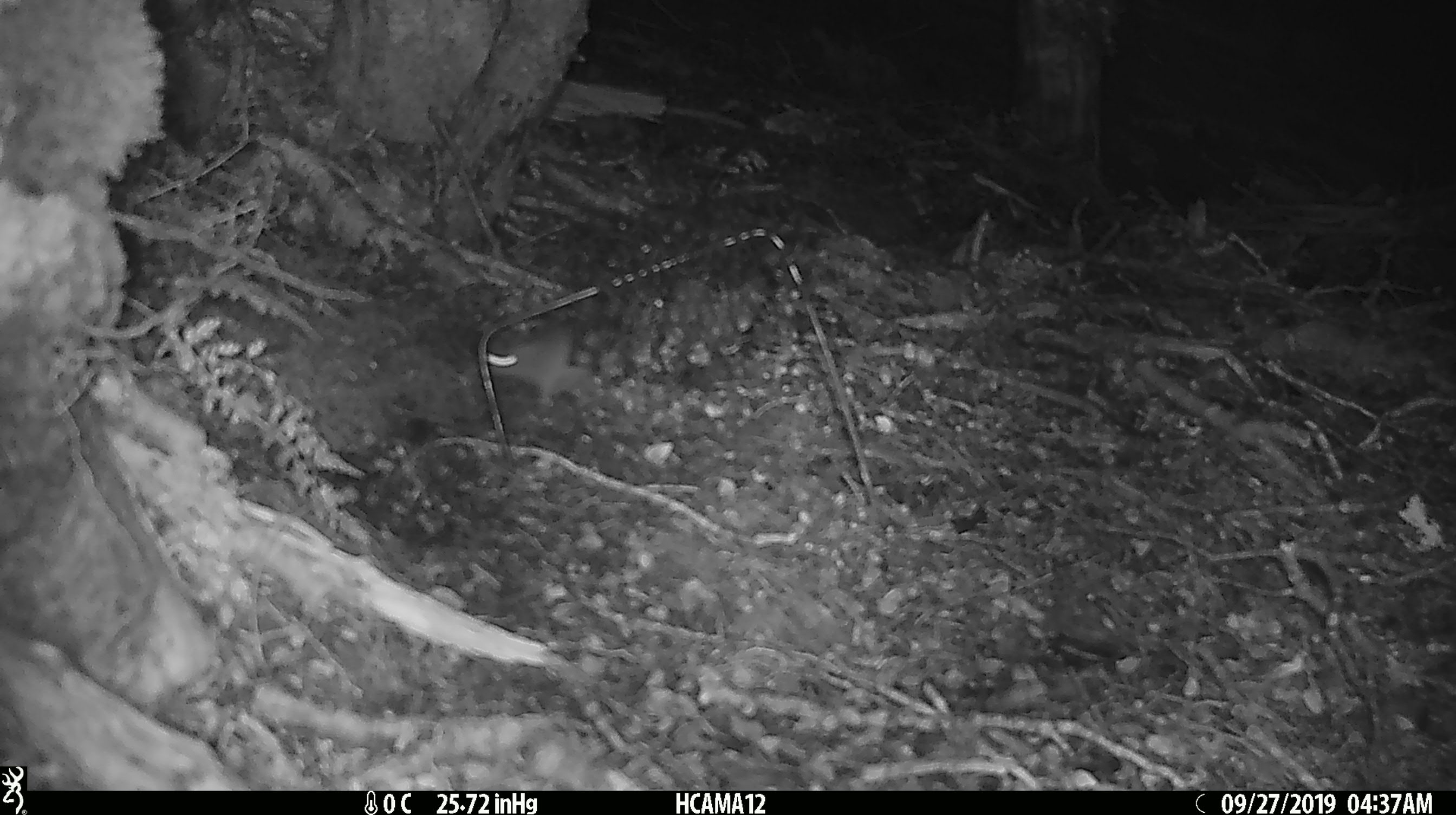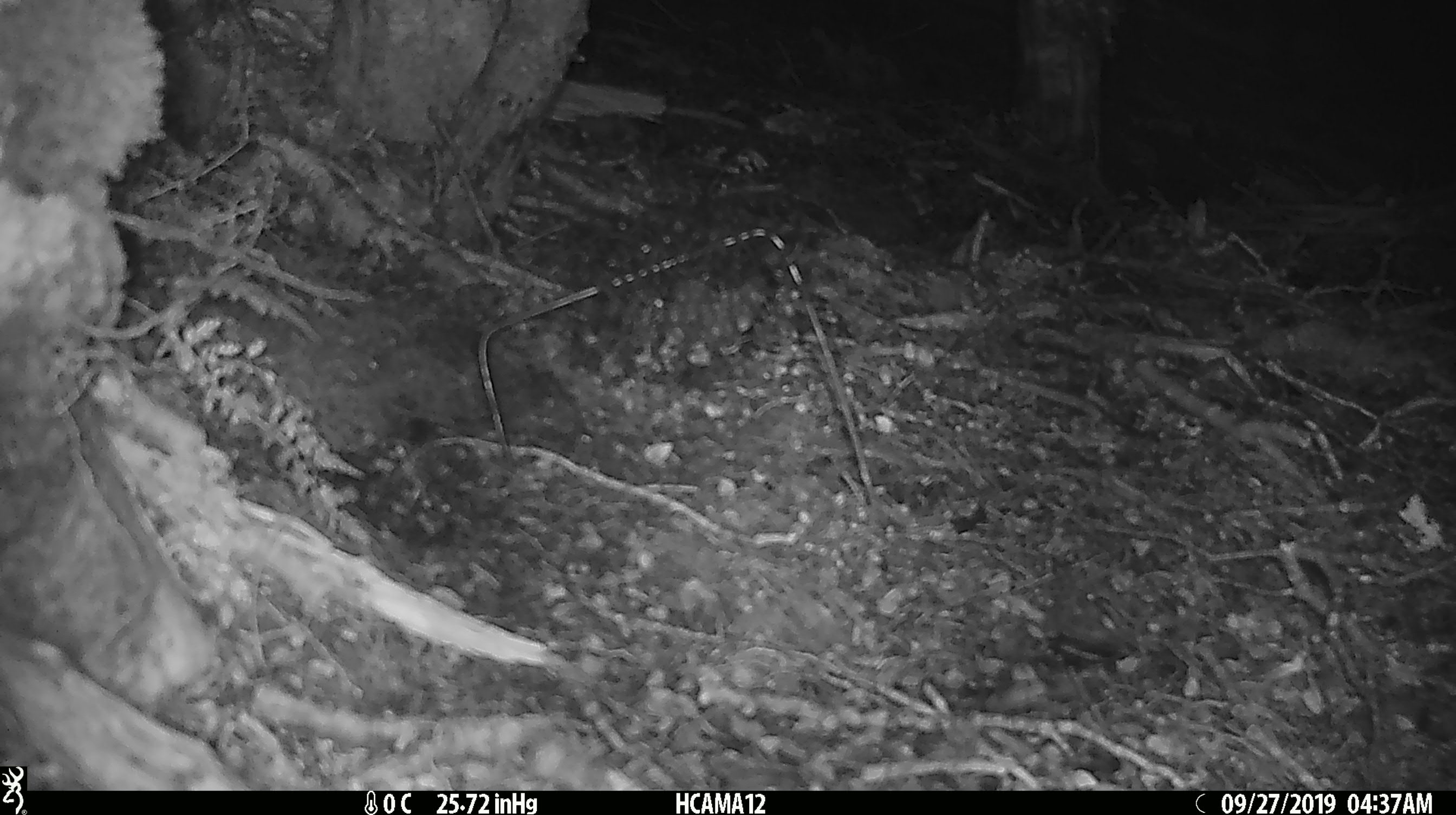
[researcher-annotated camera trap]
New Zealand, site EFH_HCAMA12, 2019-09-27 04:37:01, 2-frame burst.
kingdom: Animalia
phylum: Chordata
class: Mammalia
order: Rodentia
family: Muridae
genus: Mus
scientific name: Mus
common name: mouse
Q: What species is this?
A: Mouse (Mus).